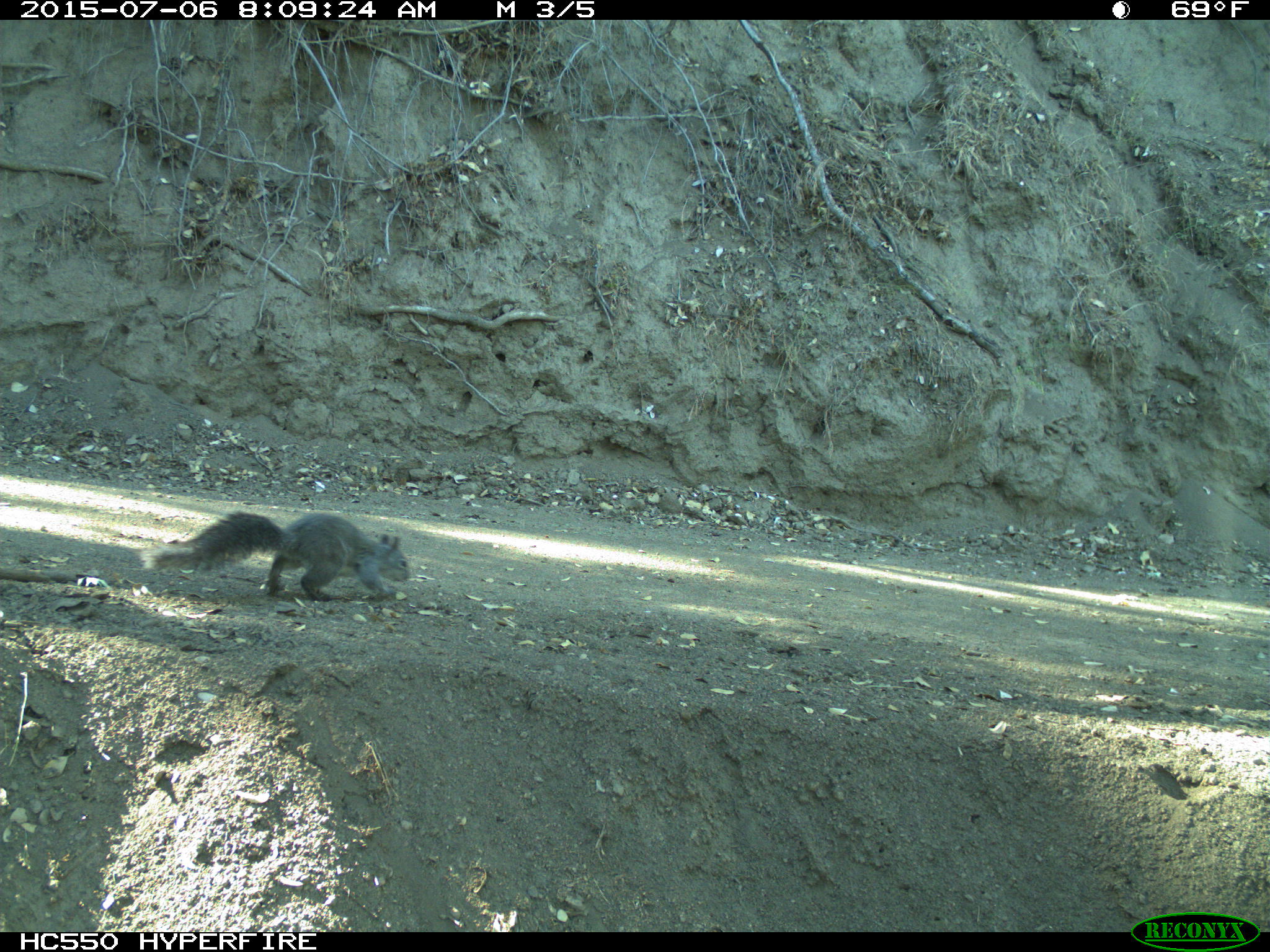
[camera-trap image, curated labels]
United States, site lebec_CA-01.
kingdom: Animalia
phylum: Chordata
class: Mammalia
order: Rodentia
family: Sciuridae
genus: Sciurus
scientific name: Sciurus carolinensis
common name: eastern gray squirrel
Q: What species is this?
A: Sciurus carolinensis (eastern gray squirrel).